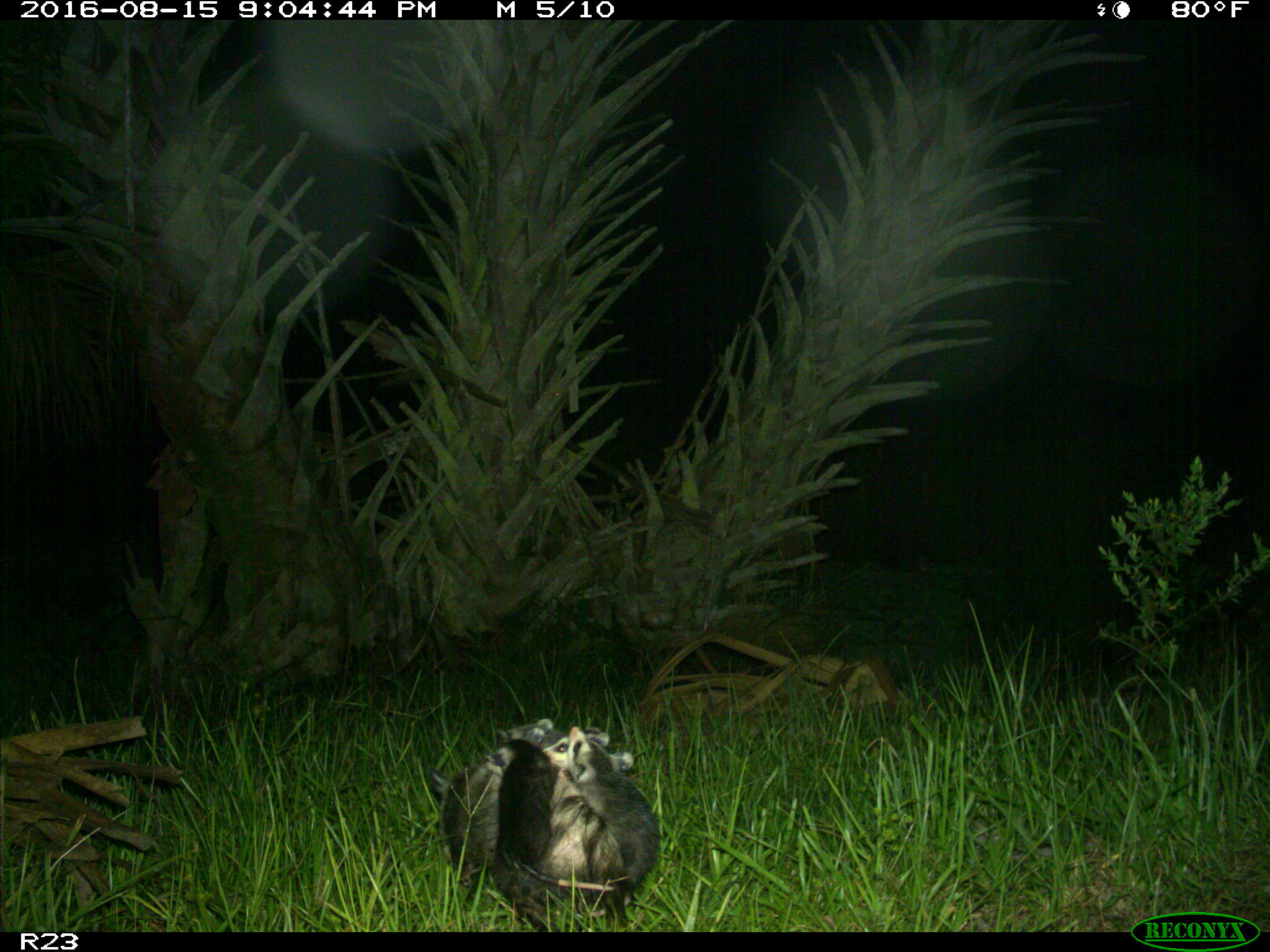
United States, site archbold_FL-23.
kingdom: Animalia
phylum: Chordata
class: Mammalia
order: Didelphimorphia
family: Didelphidae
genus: Didelphis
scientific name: Didelphis virginiana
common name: virginia opossum